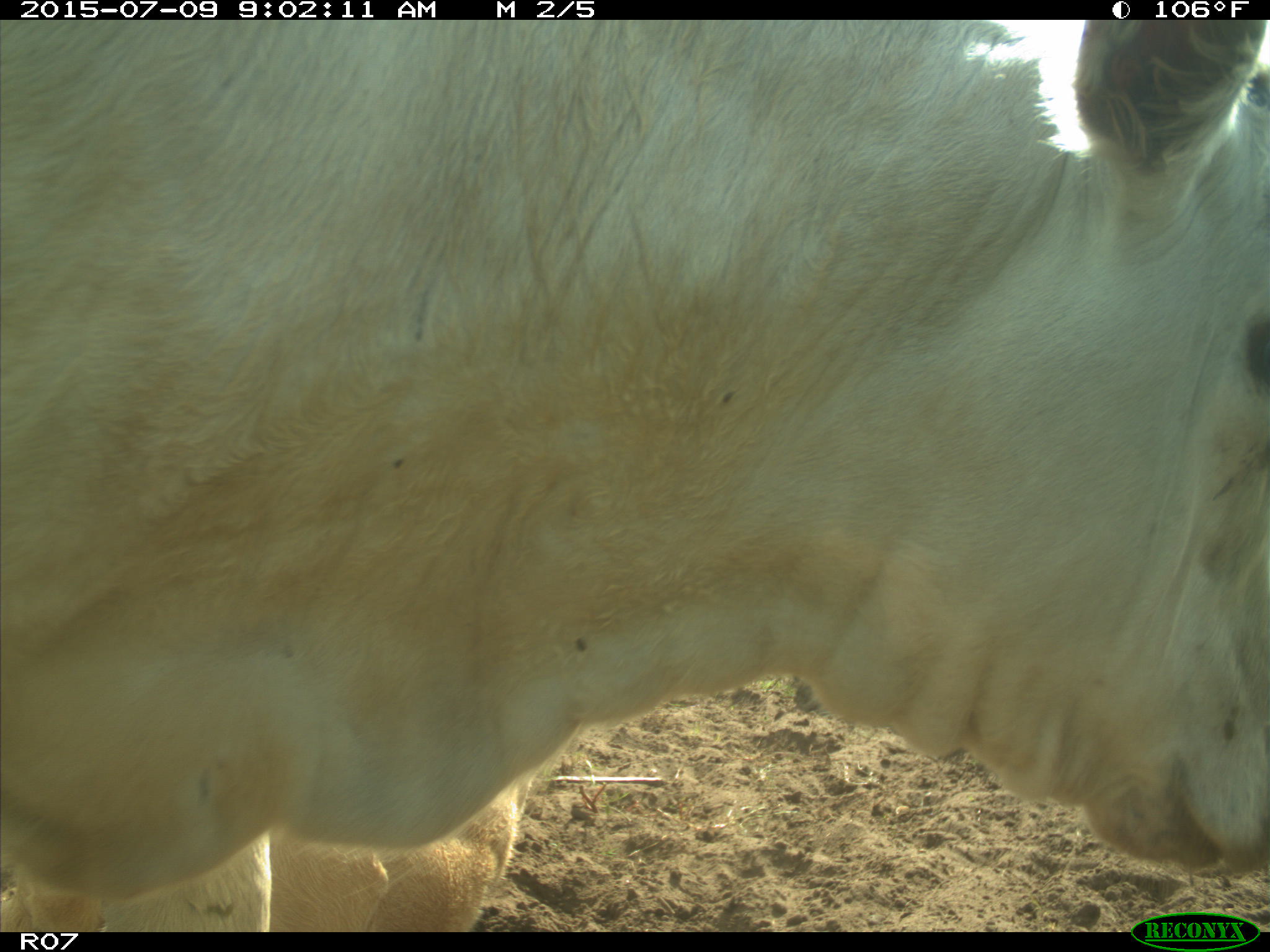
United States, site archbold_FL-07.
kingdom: Animalia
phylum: Chordata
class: Mammalia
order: Artiodactyla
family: Bovidae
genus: Bos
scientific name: Bos taurus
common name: domestic cow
Bos taurus (domestic cow).